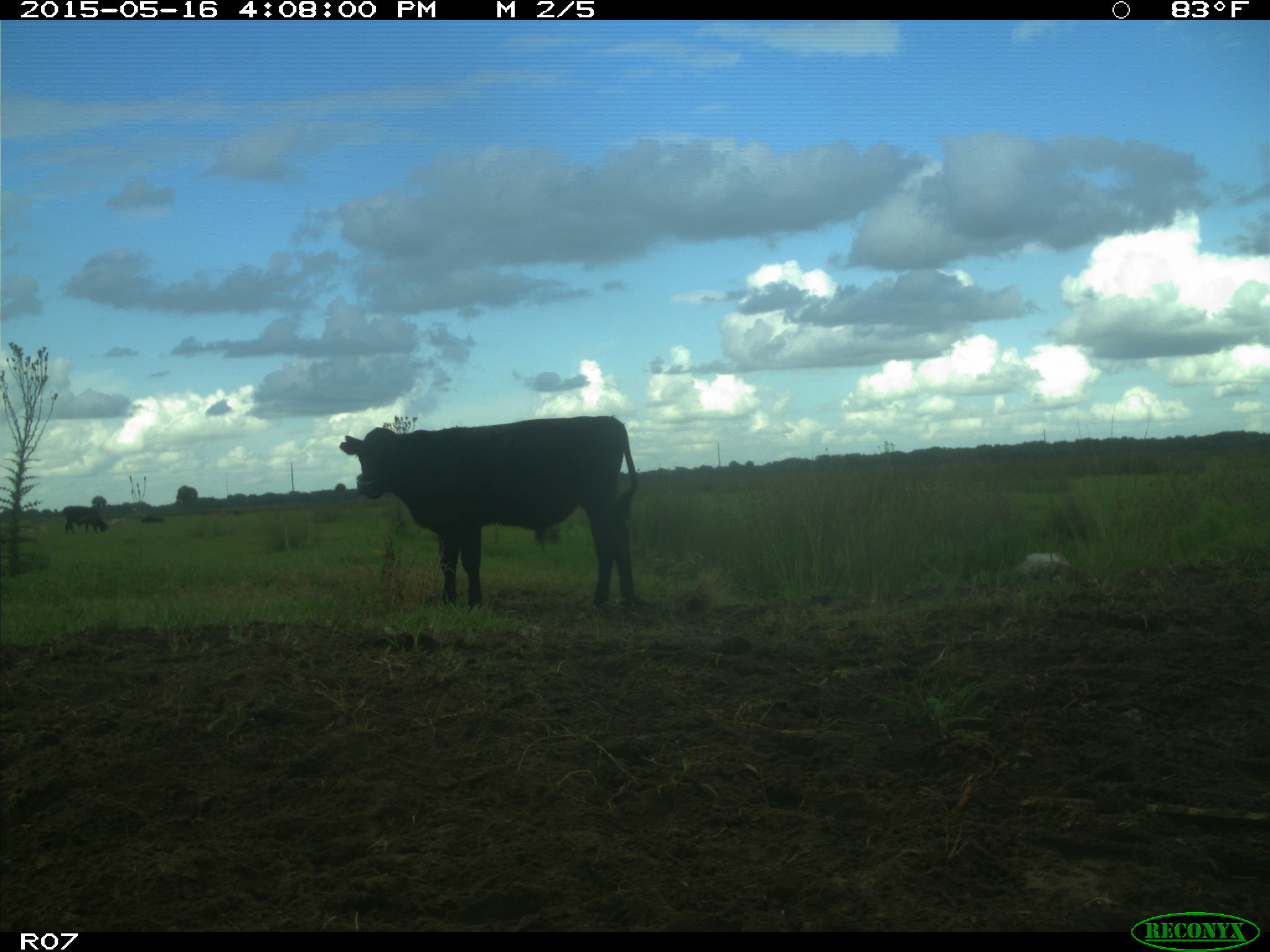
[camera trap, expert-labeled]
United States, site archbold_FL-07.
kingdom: Animalia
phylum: Chordata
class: Mammalia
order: Artiodactyla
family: Bovidae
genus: Bos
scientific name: Bos taurus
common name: domestic cow